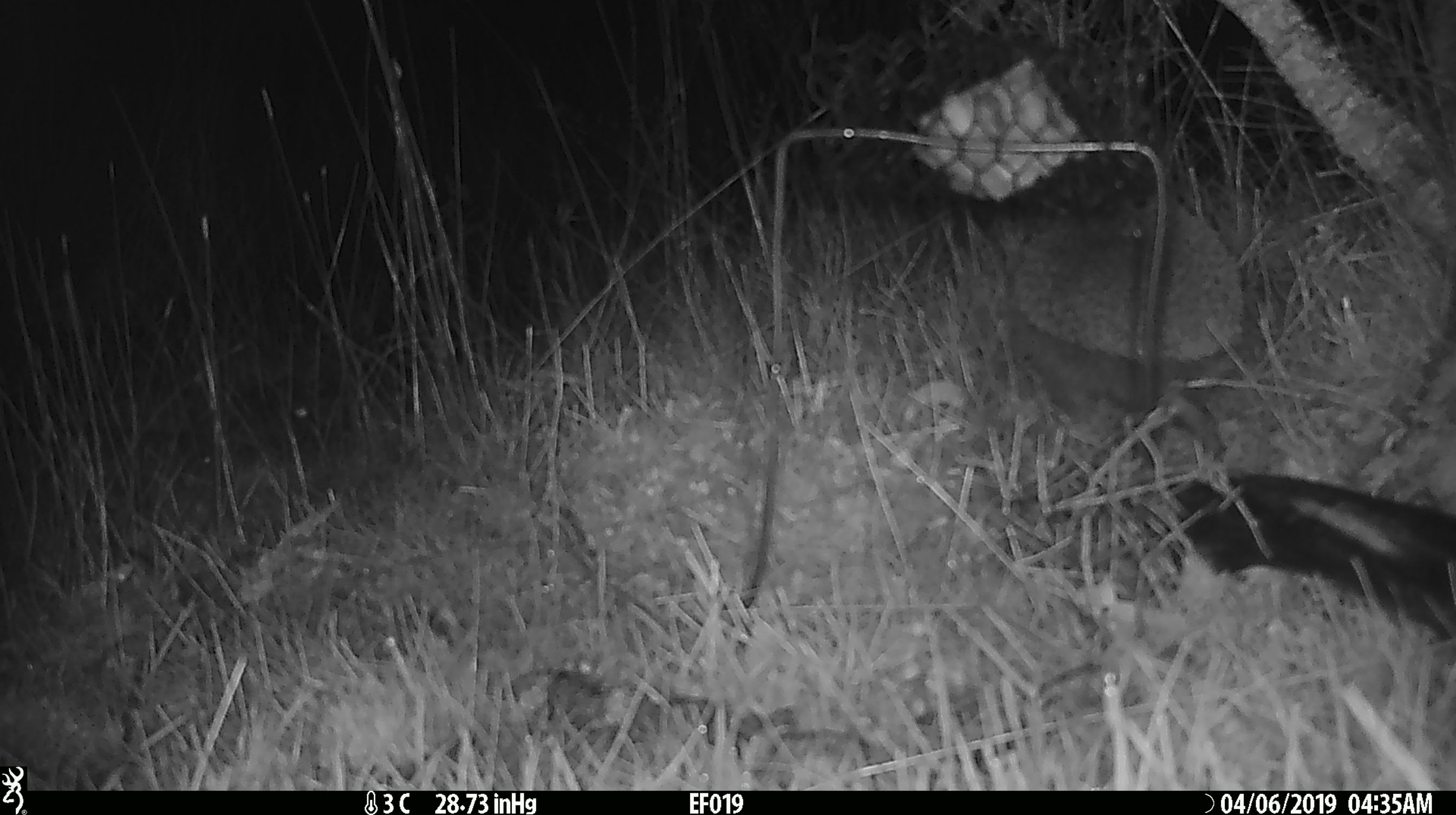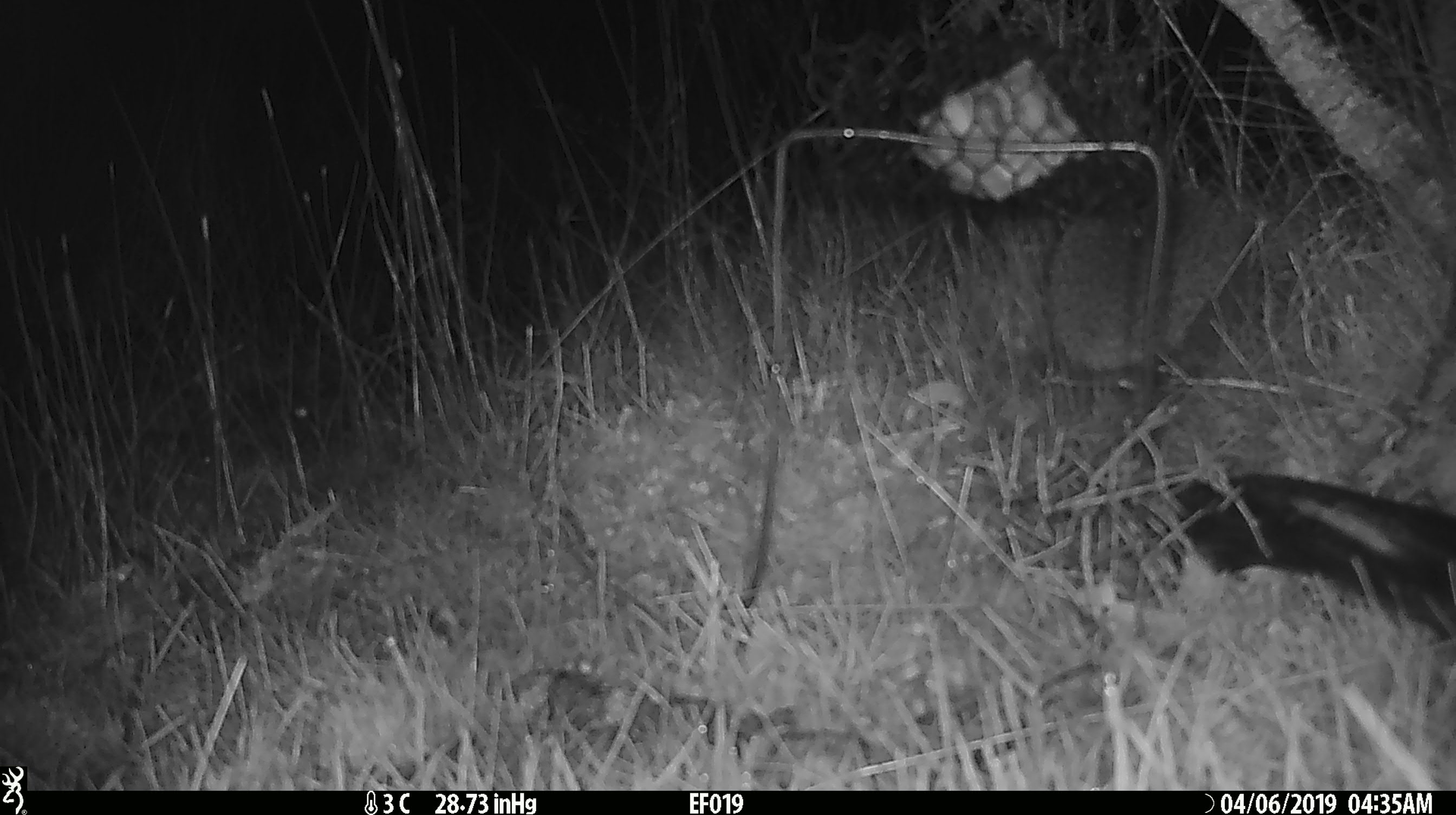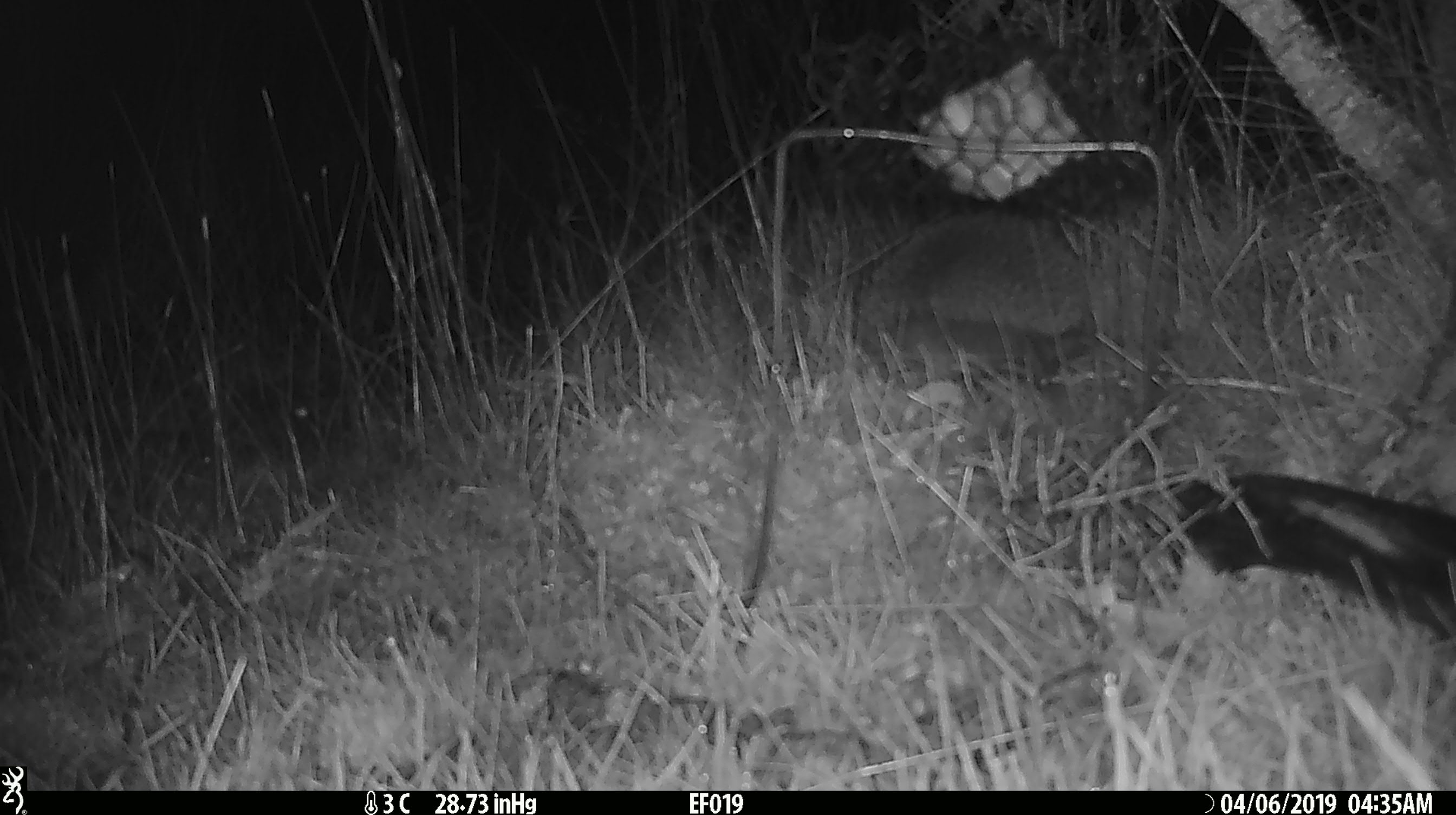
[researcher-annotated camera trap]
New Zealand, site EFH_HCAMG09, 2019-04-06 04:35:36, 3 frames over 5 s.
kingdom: Animalia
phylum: Chordata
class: Mammalia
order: Eulipotyphla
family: Erinaceidae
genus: Erinaceus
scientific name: Erinaceus europaeus europaeus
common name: european hedgehog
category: hedgehog